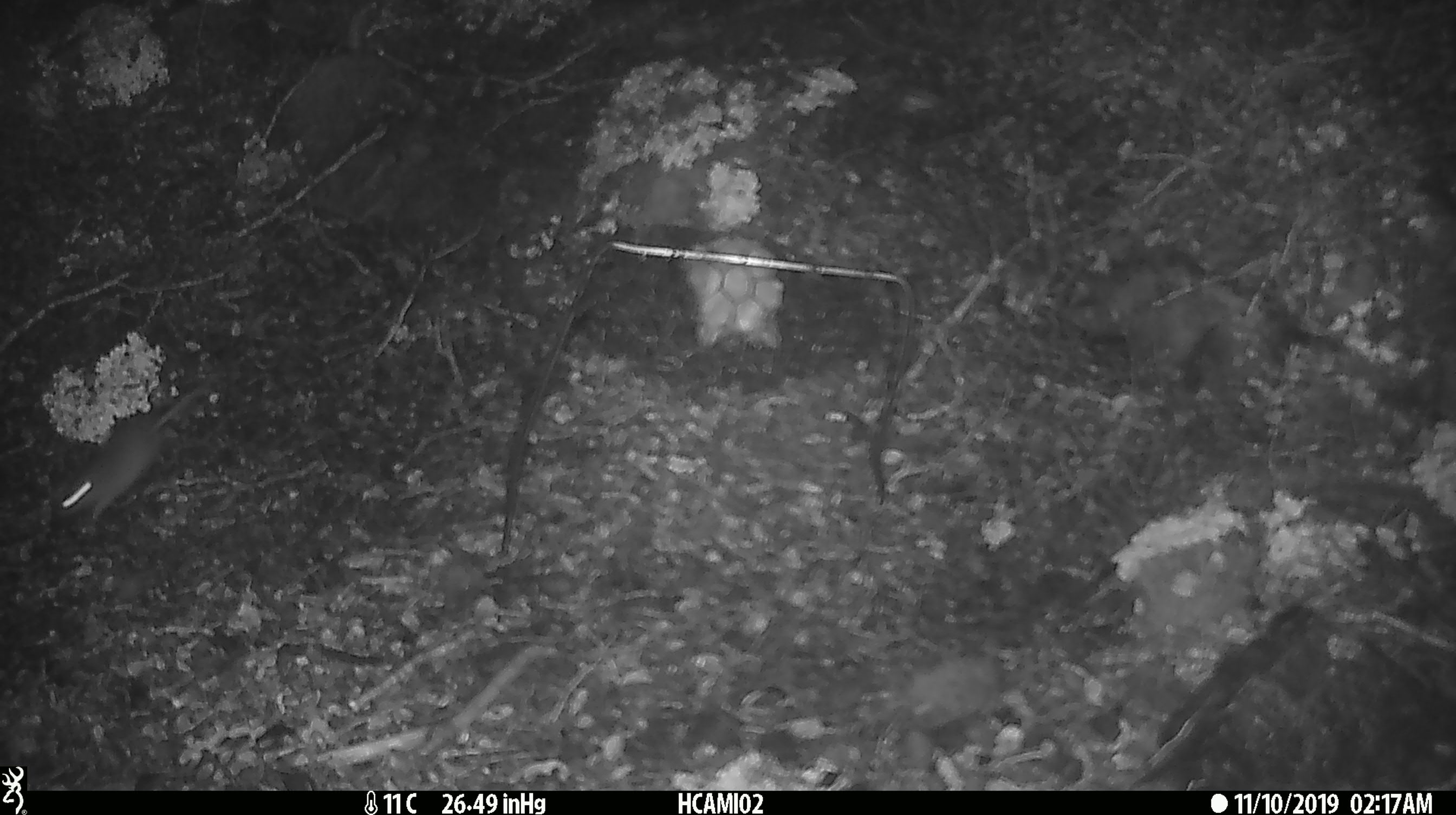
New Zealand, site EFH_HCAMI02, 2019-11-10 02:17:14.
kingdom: Animalia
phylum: Chordata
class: Mammalia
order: Rodentia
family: Muridae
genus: Mus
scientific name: Mus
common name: mouse